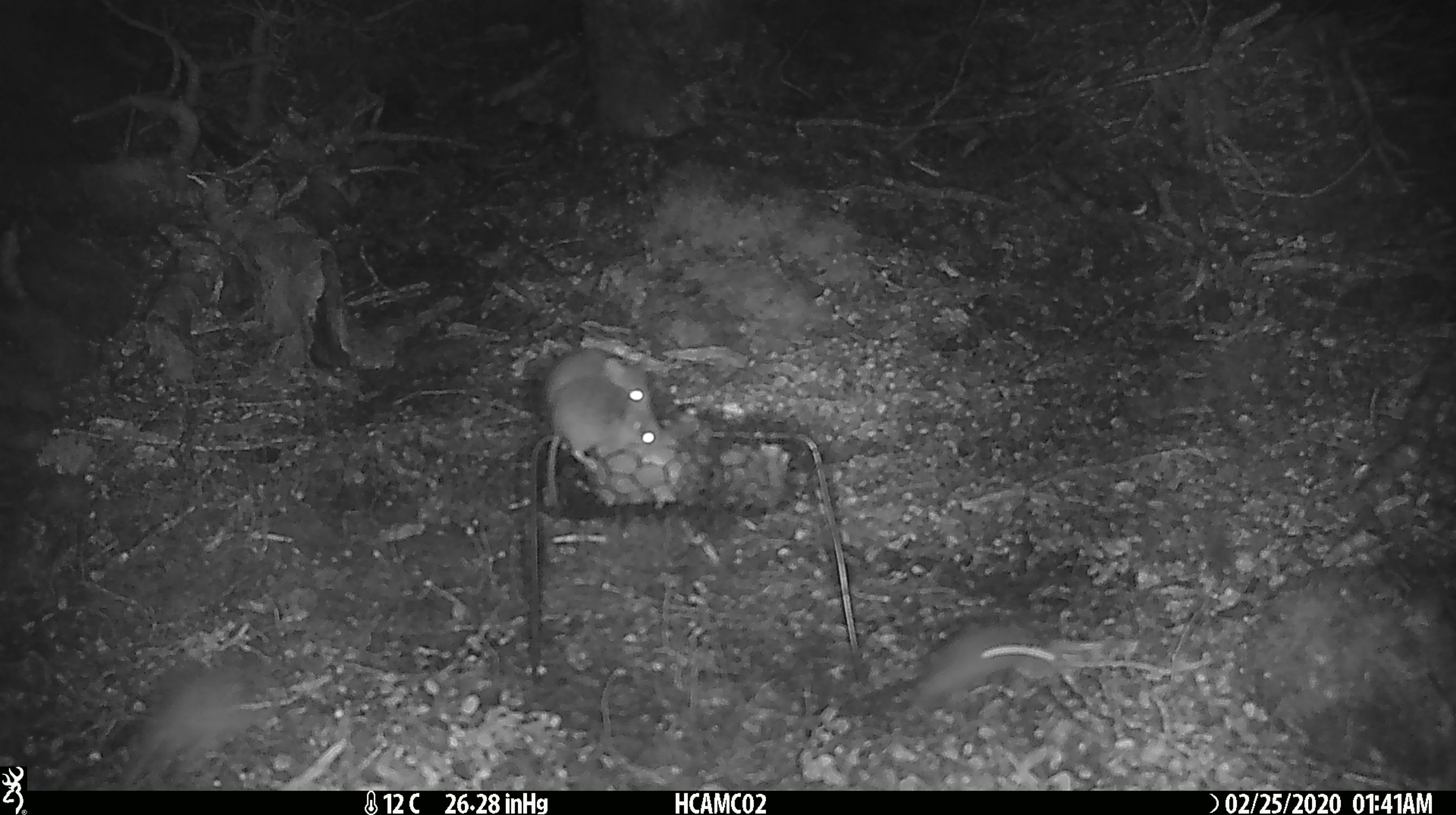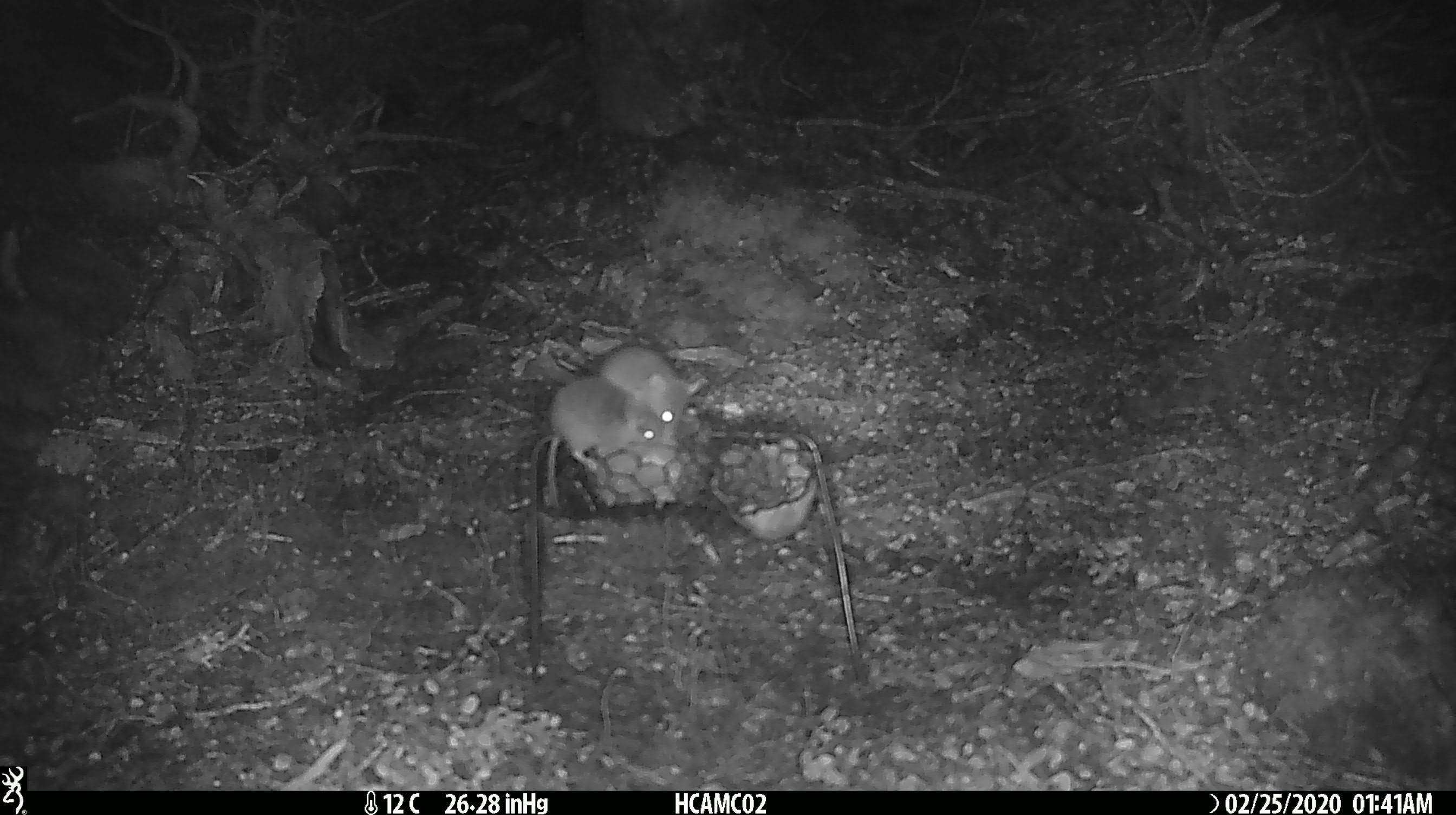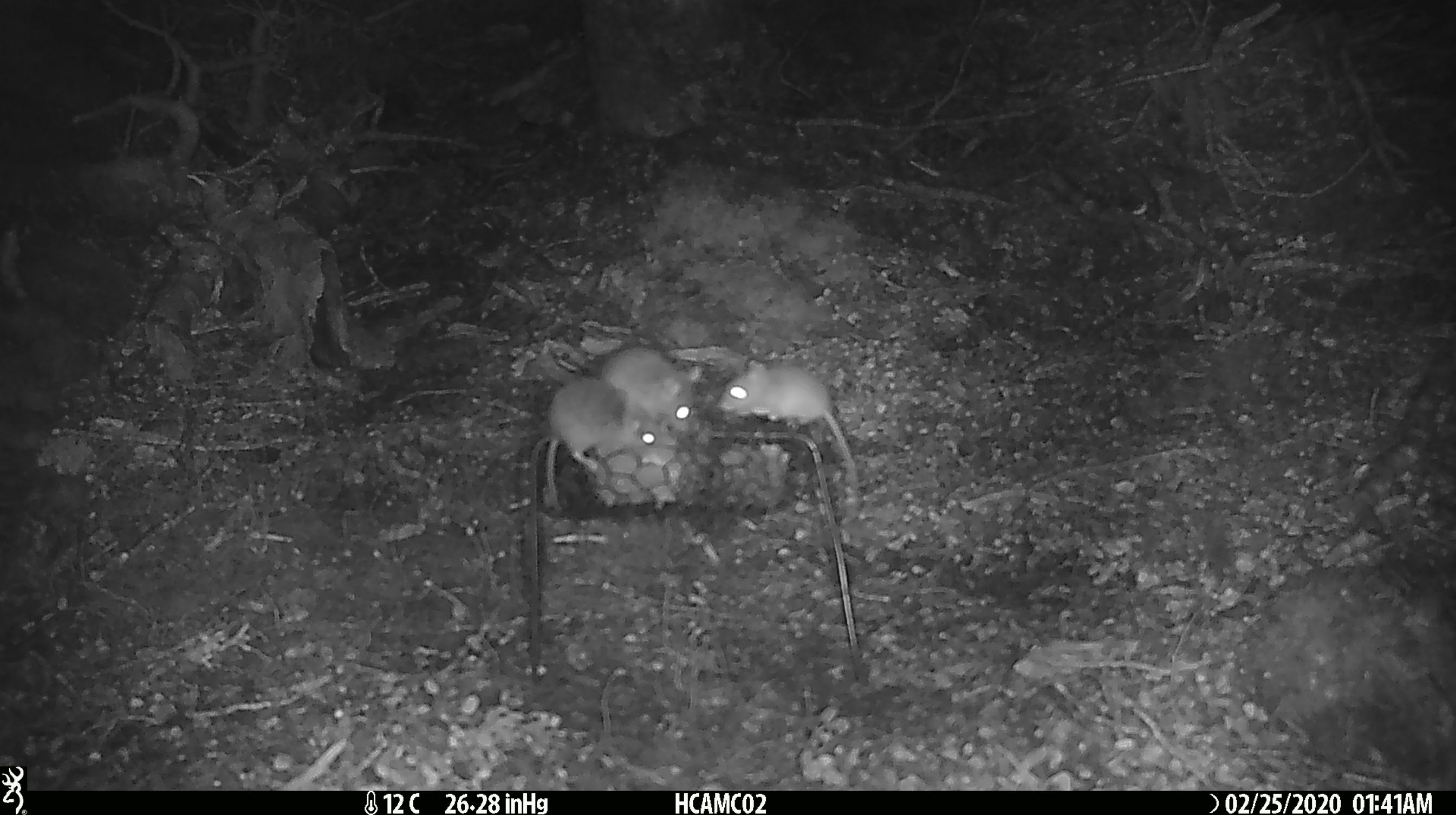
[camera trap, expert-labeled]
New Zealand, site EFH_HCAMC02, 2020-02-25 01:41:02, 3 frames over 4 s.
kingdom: Animalia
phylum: Chordata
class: Mammalia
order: Rodentia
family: Muridae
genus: Mus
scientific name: Mus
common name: mouse